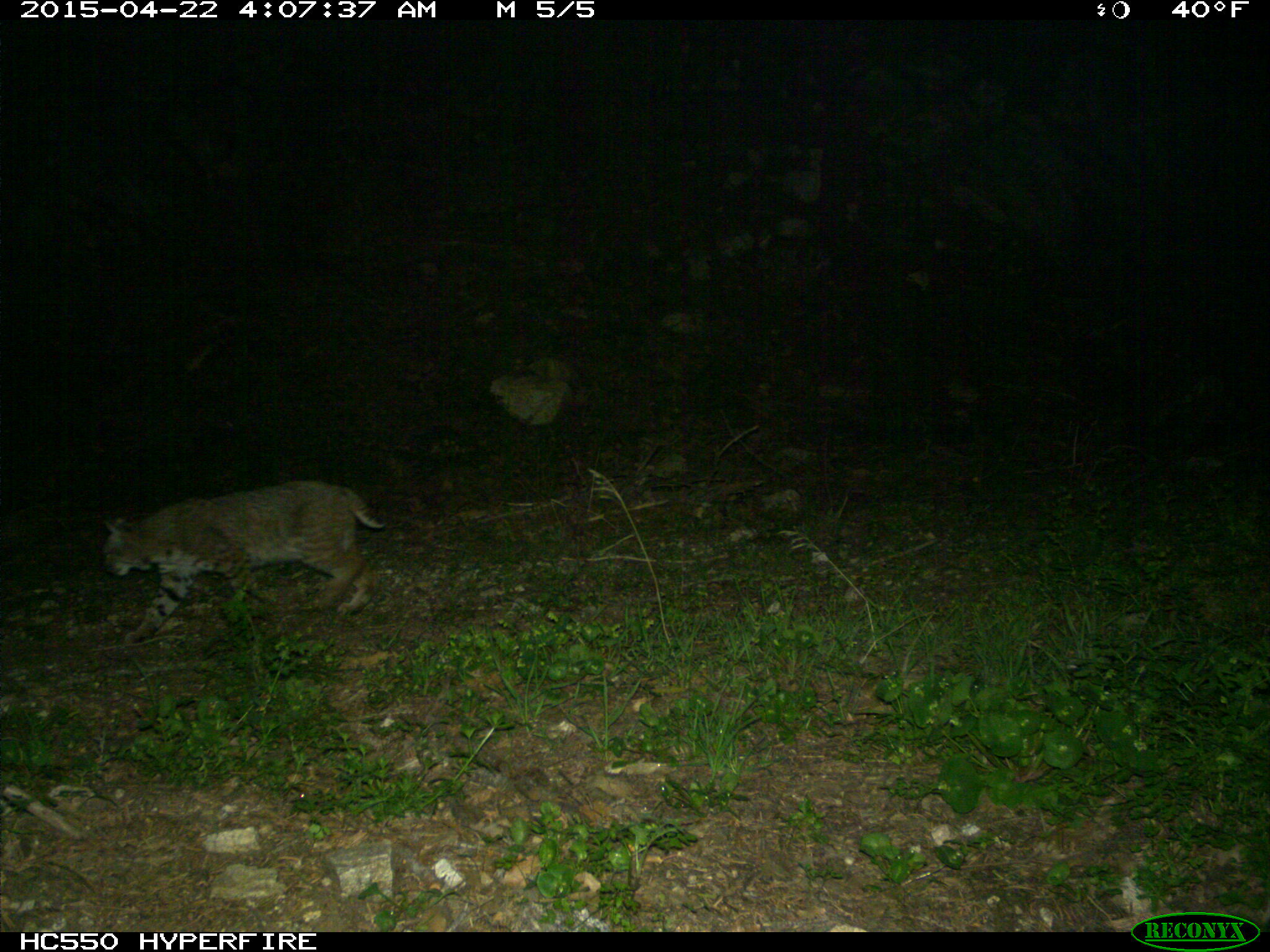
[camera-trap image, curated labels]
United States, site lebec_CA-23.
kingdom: Animalia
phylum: Chordata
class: Mammalia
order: Carnivora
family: Felidae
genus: Lynx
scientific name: Lynx rufus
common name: bobcat